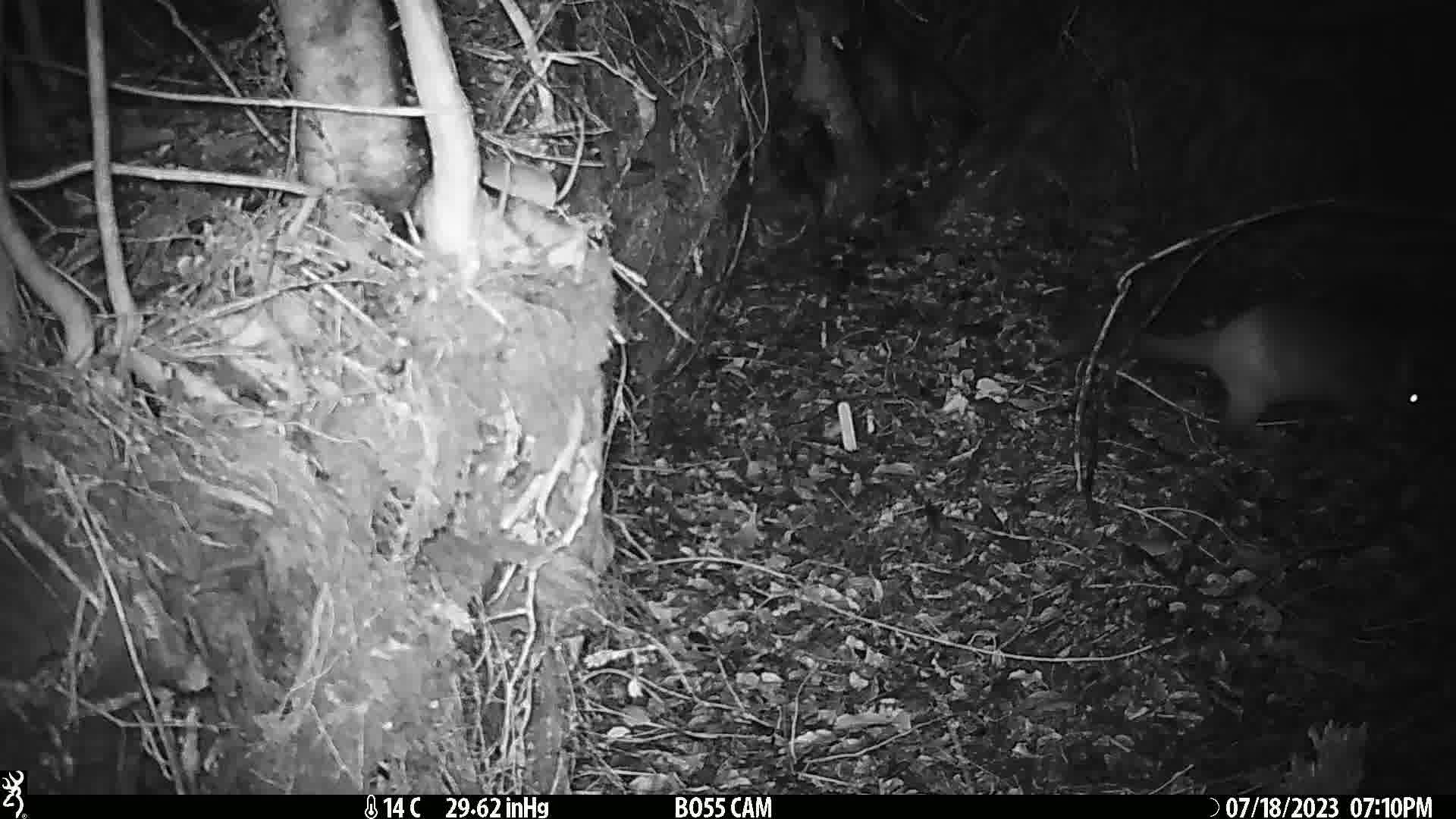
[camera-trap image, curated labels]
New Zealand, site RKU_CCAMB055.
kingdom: Animalia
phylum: Chordata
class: Mammalia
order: Diprotodontia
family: Phalangeridae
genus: Trichosurus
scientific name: Trichosurus vulpecula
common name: common brushtail possum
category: possum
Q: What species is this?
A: Possum (common brushtail possum) (Trichosurus vulpecula).